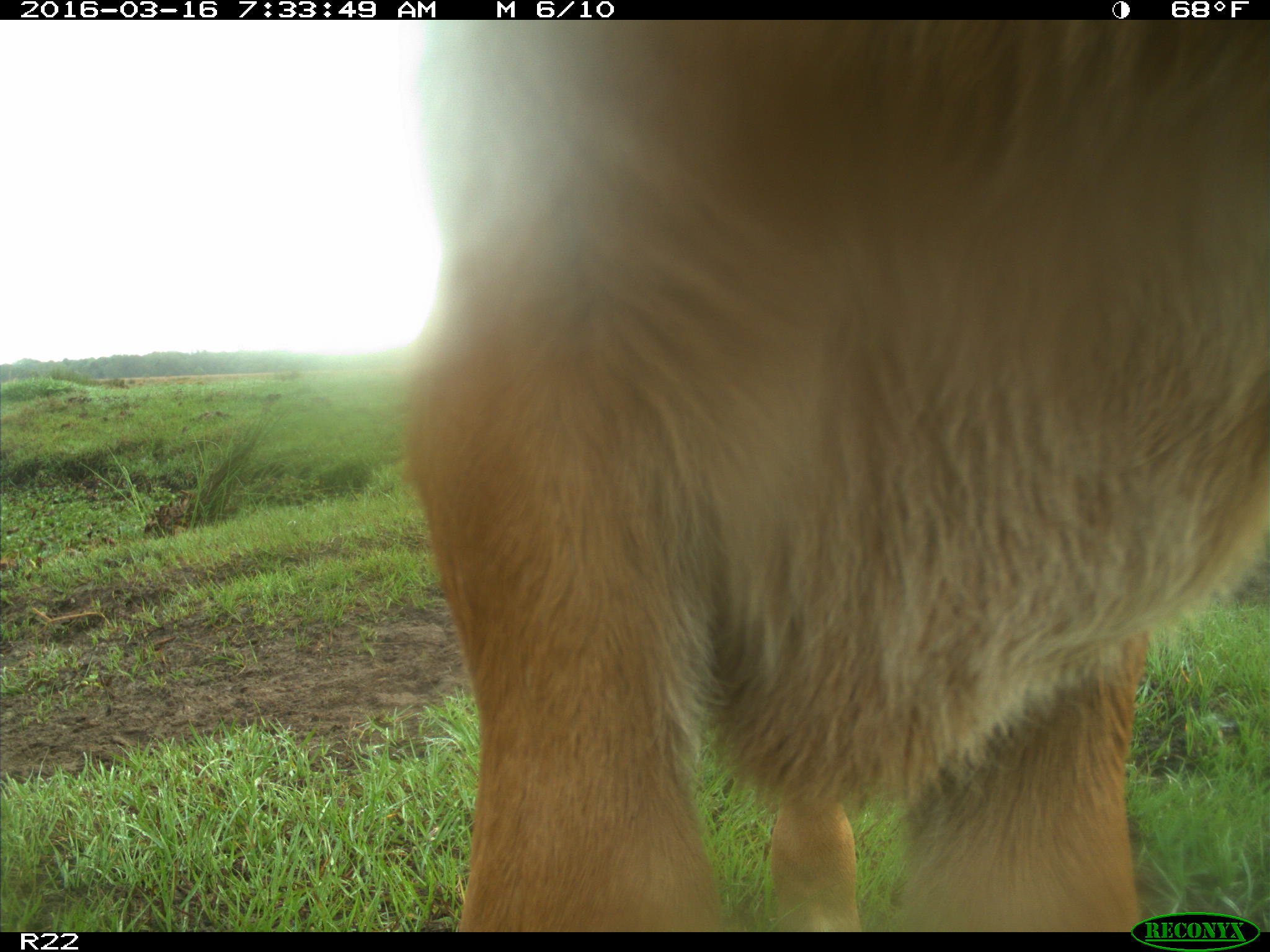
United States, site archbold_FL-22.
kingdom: Animalia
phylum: Chordata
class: Mammalia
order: Artiodactyla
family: Bovidae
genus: Bos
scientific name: Bos taurus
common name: domestic cow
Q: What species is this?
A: Bos taurus (domestic cow).